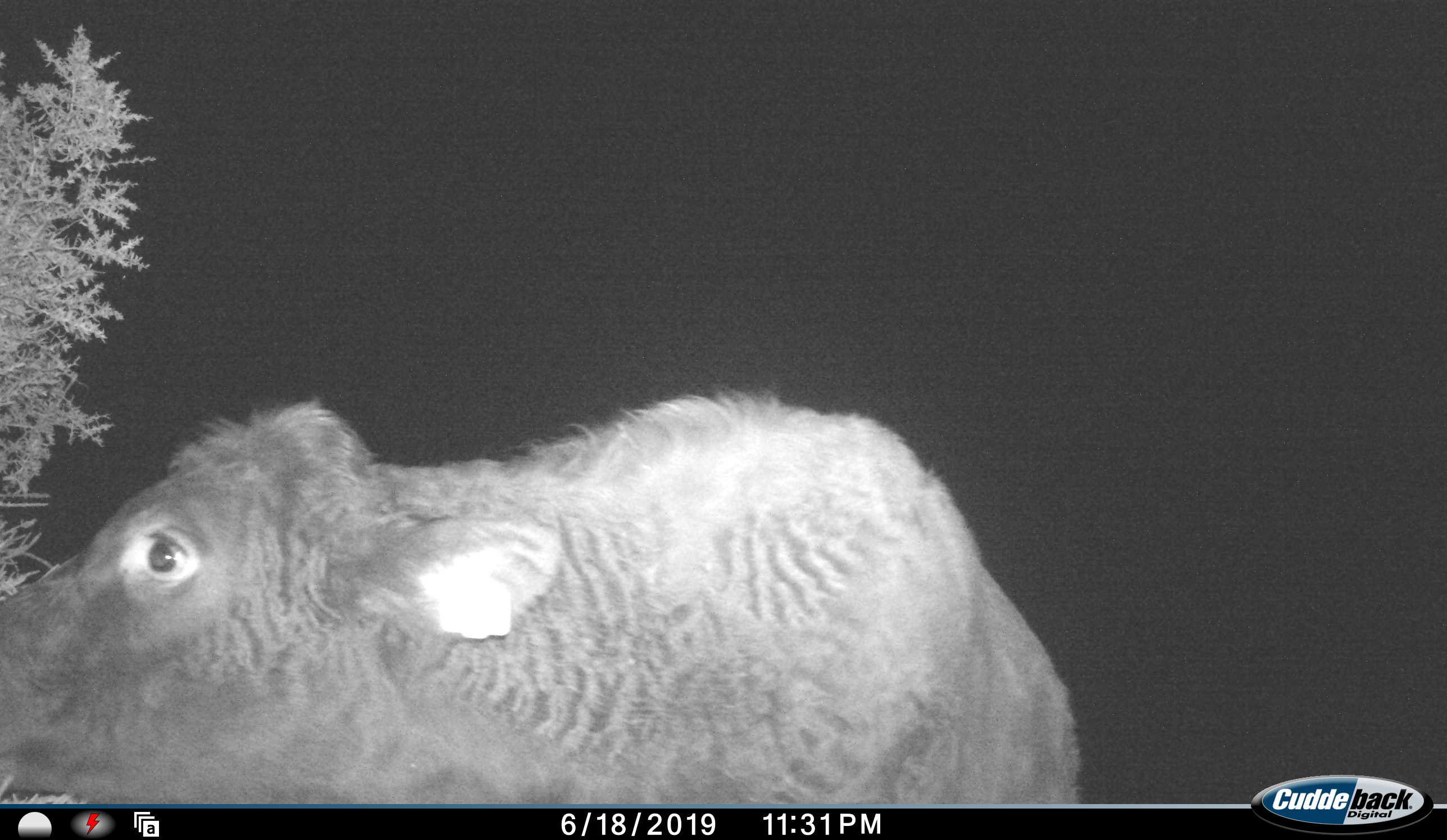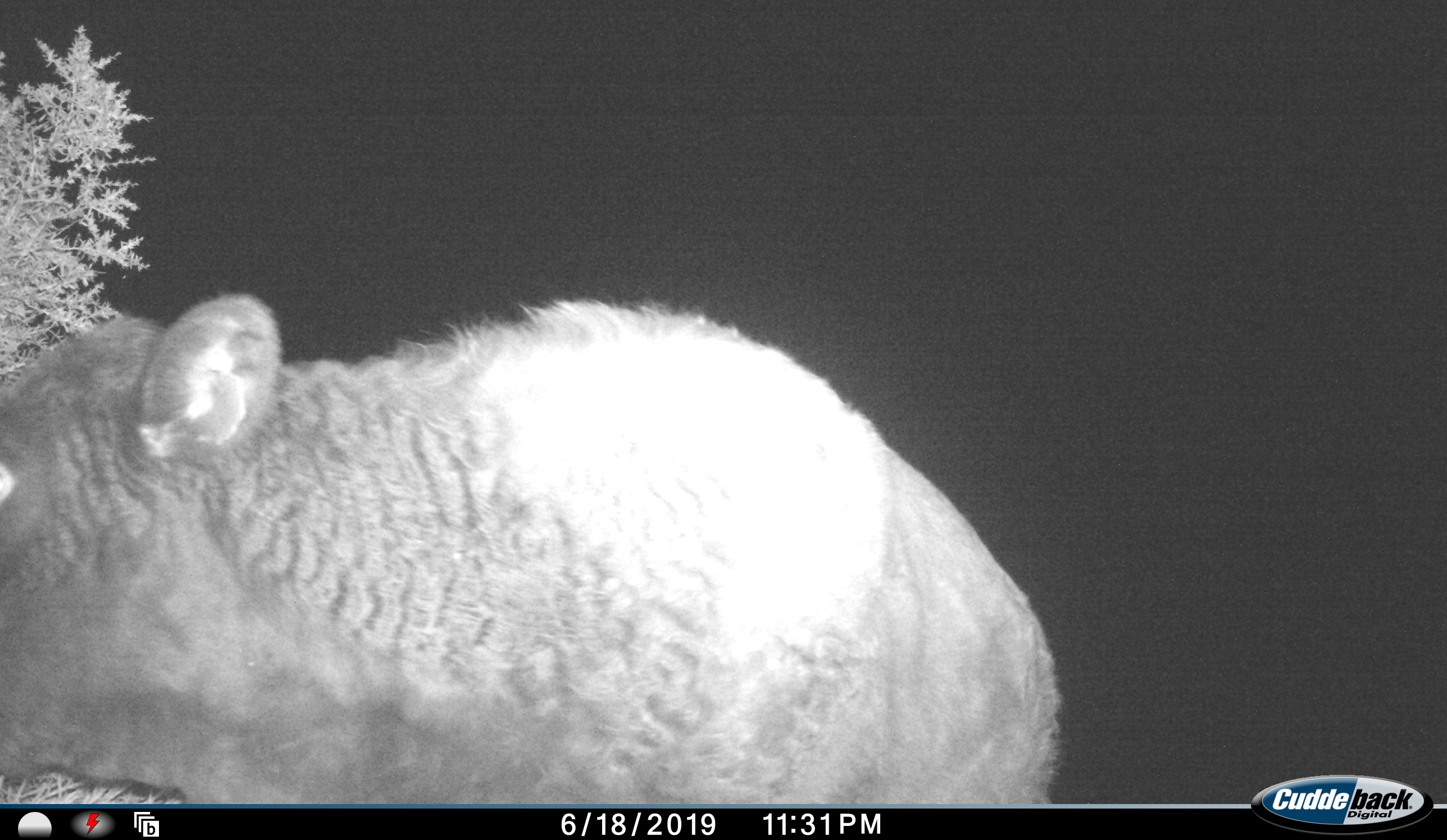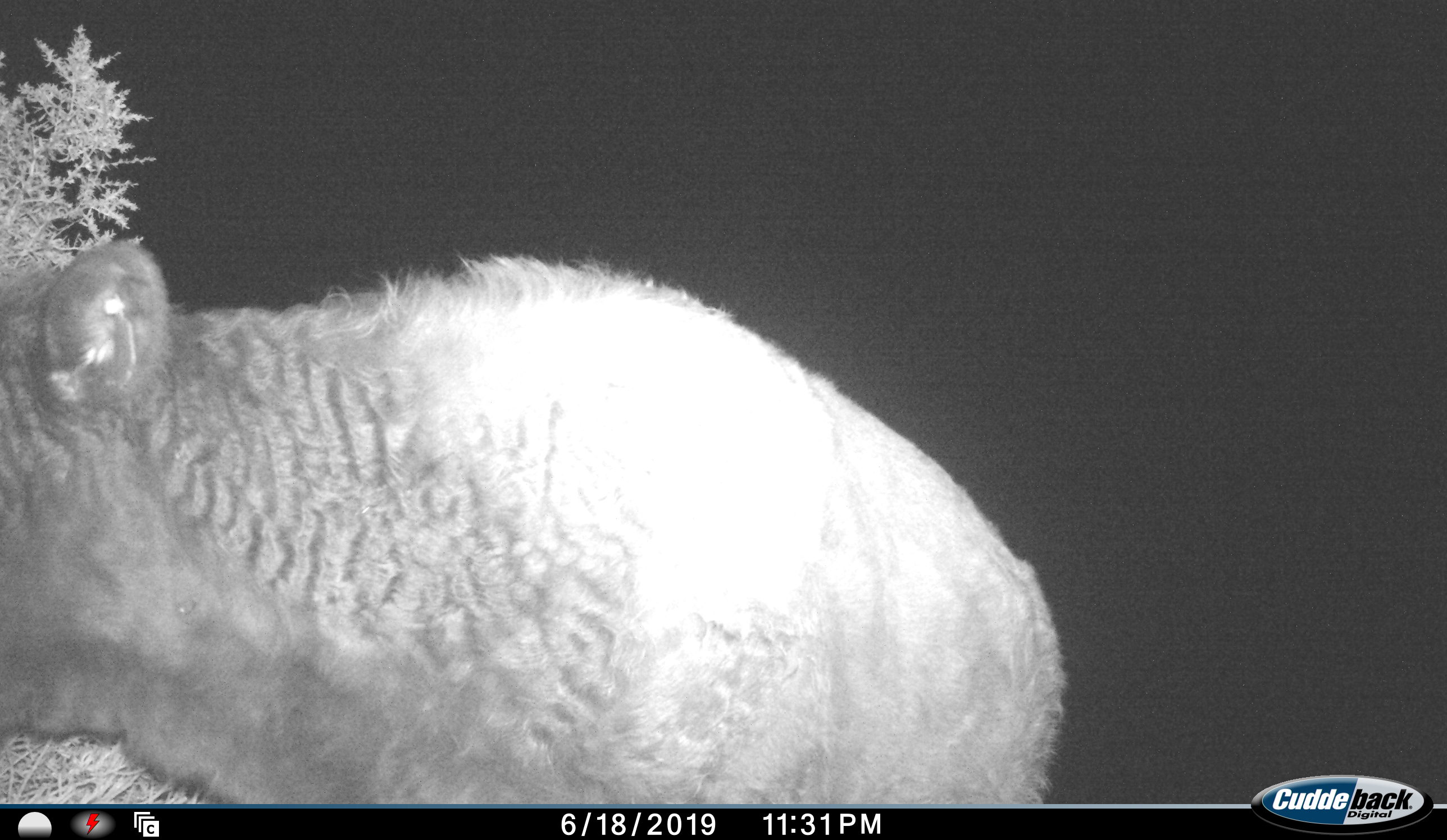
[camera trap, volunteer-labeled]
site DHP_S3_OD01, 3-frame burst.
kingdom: Animalia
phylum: Chordata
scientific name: Vertebrata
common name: domestic animal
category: domesticanimal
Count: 1.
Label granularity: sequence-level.